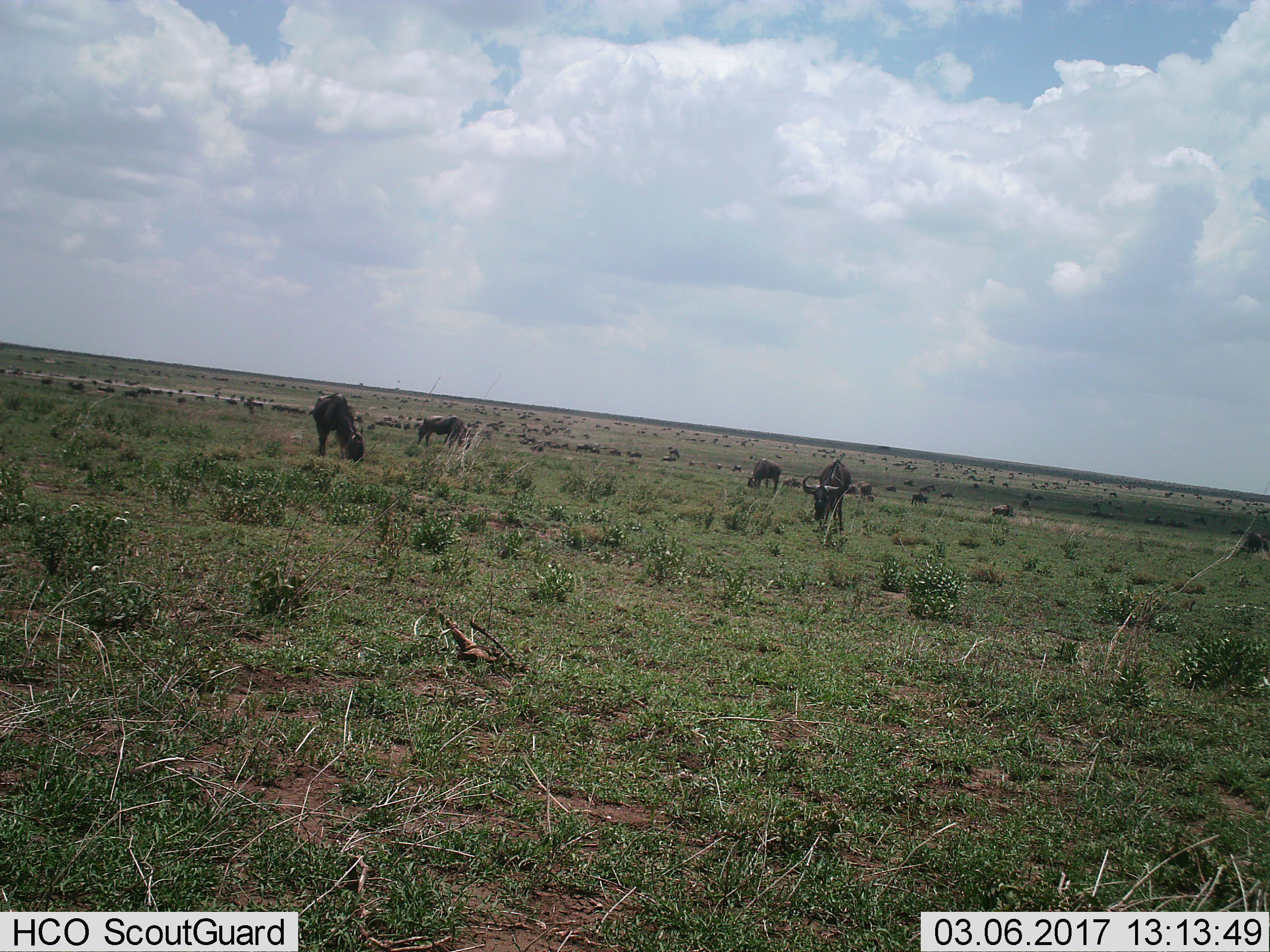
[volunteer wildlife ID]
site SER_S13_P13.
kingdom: Animalia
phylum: Chordata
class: Mammalia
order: Artiodactyla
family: Bovidae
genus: Connochaetes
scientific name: Connochaetes taurinus taurinus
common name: blue wildebeest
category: wildebeestblue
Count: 11-50.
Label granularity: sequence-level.